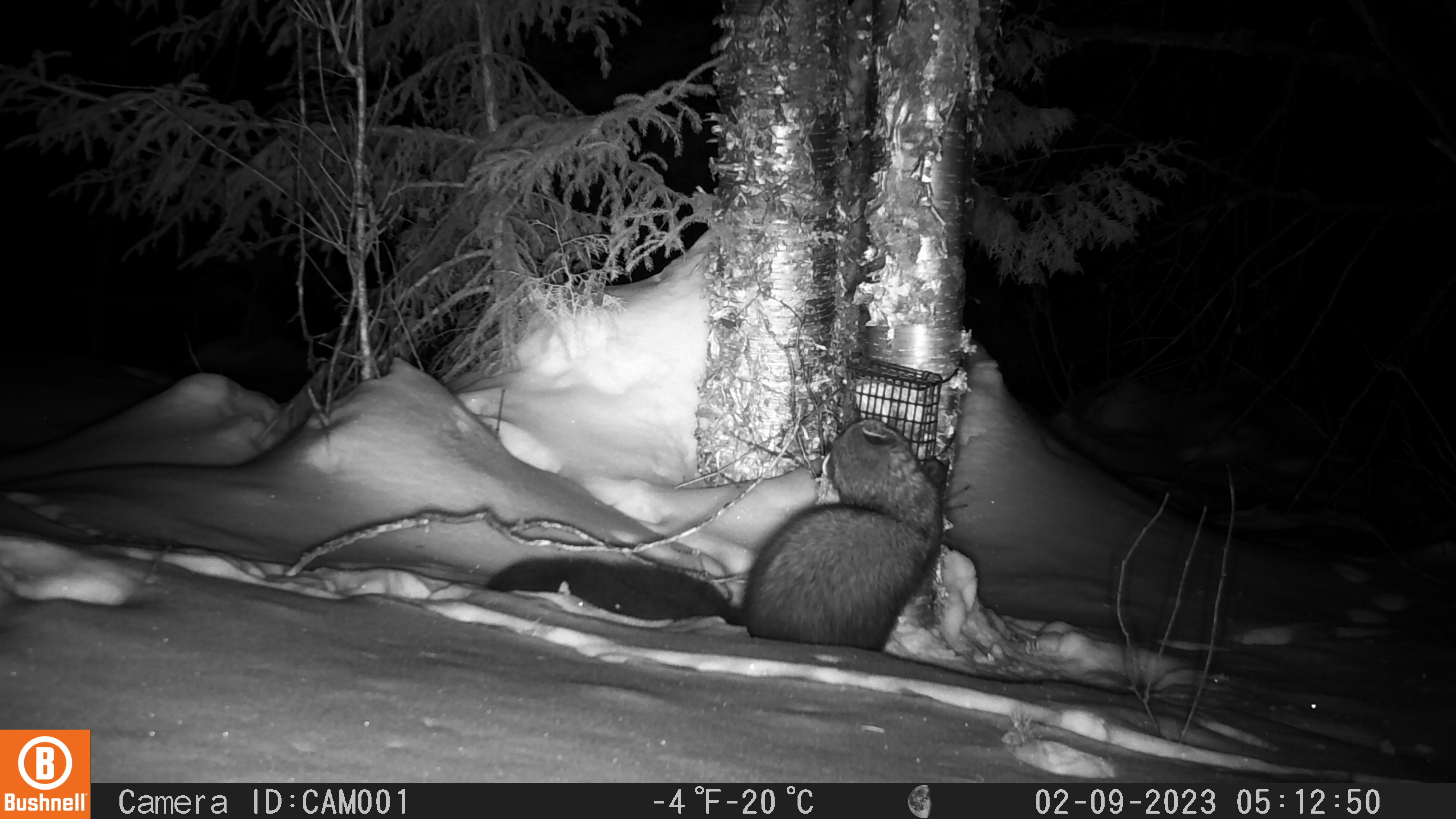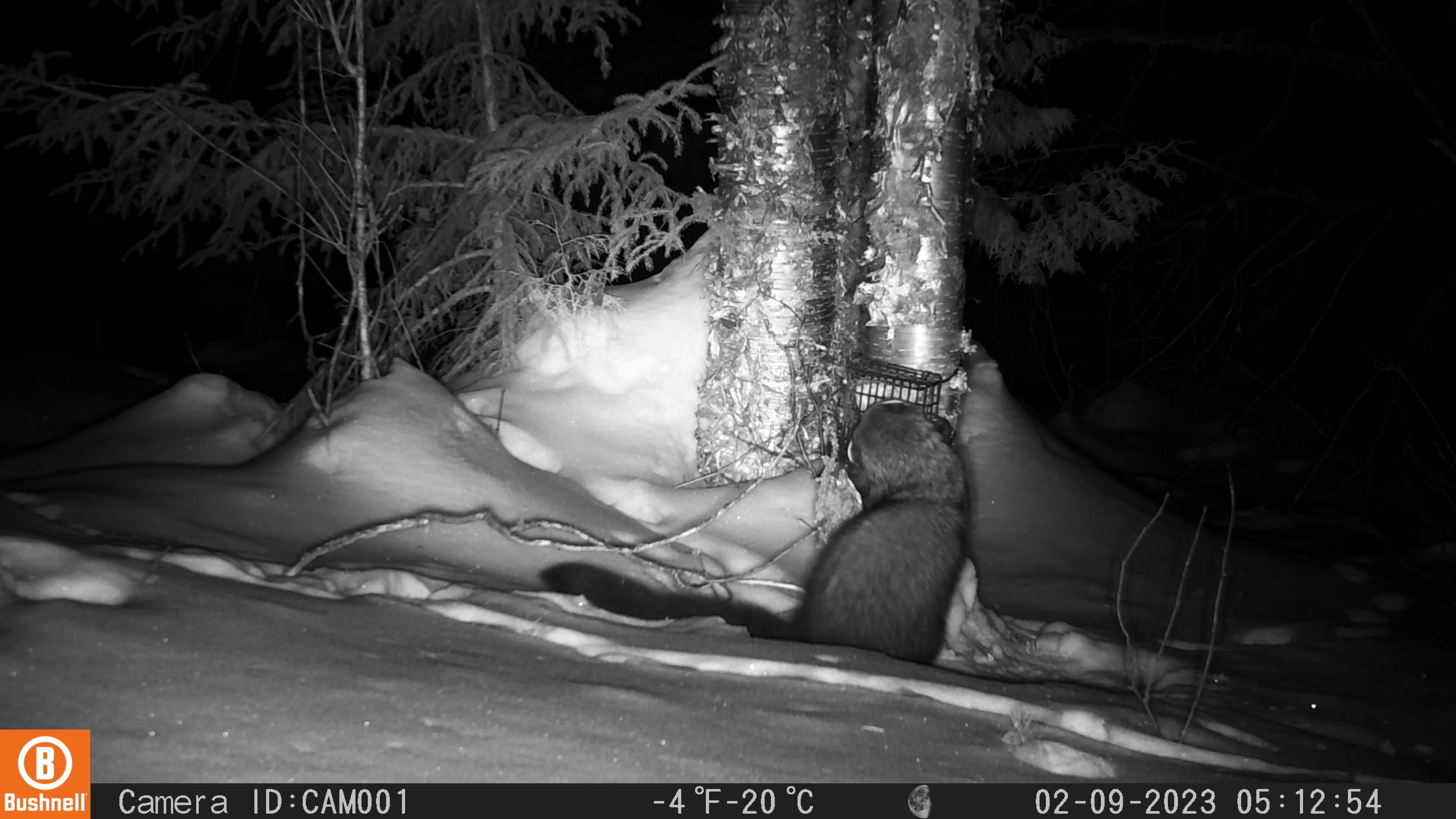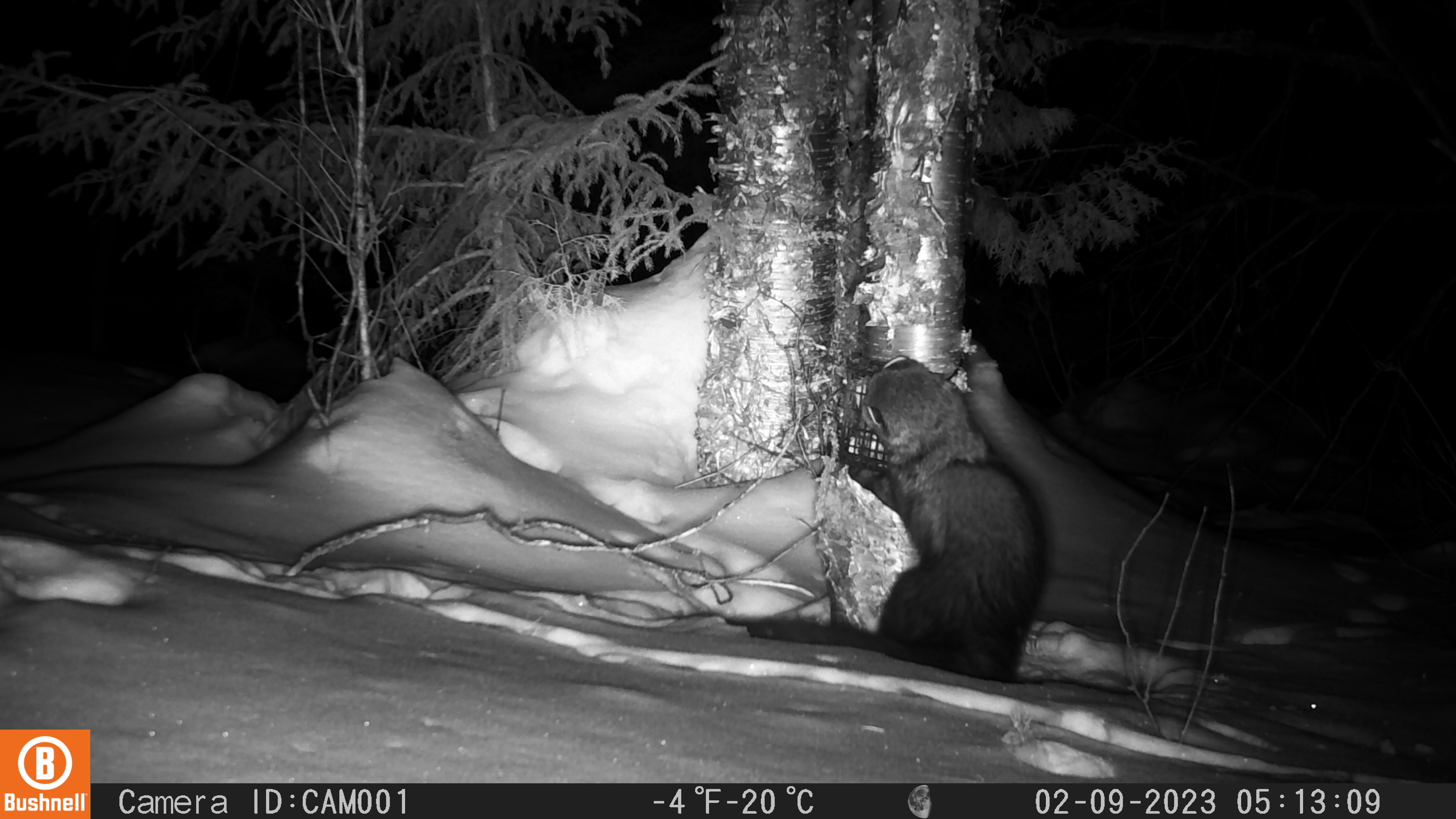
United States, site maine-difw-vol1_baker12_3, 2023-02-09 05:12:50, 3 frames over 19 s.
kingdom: Animalia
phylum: Chordata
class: Mammalia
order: Carnivora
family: Mustelidae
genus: Pekania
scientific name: Pekania pennanti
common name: fisher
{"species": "fisher (Pekania pennanti)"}